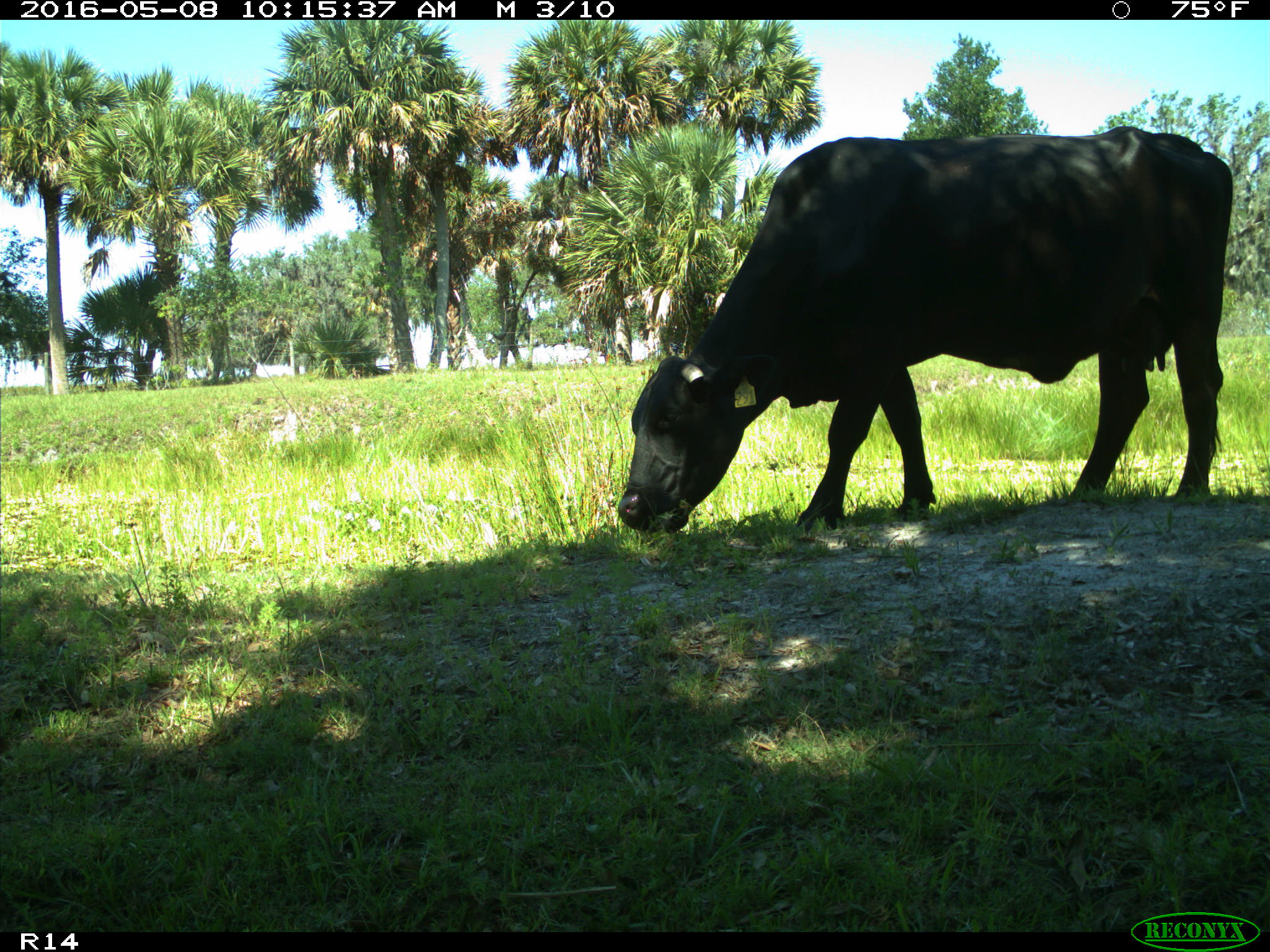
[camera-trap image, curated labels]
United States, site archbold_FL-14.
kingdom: Animalia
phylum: Chordata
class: Mammalia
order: Artiodactyla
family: Bovidae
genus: Bos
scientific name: Bos taurus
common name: domestic cow